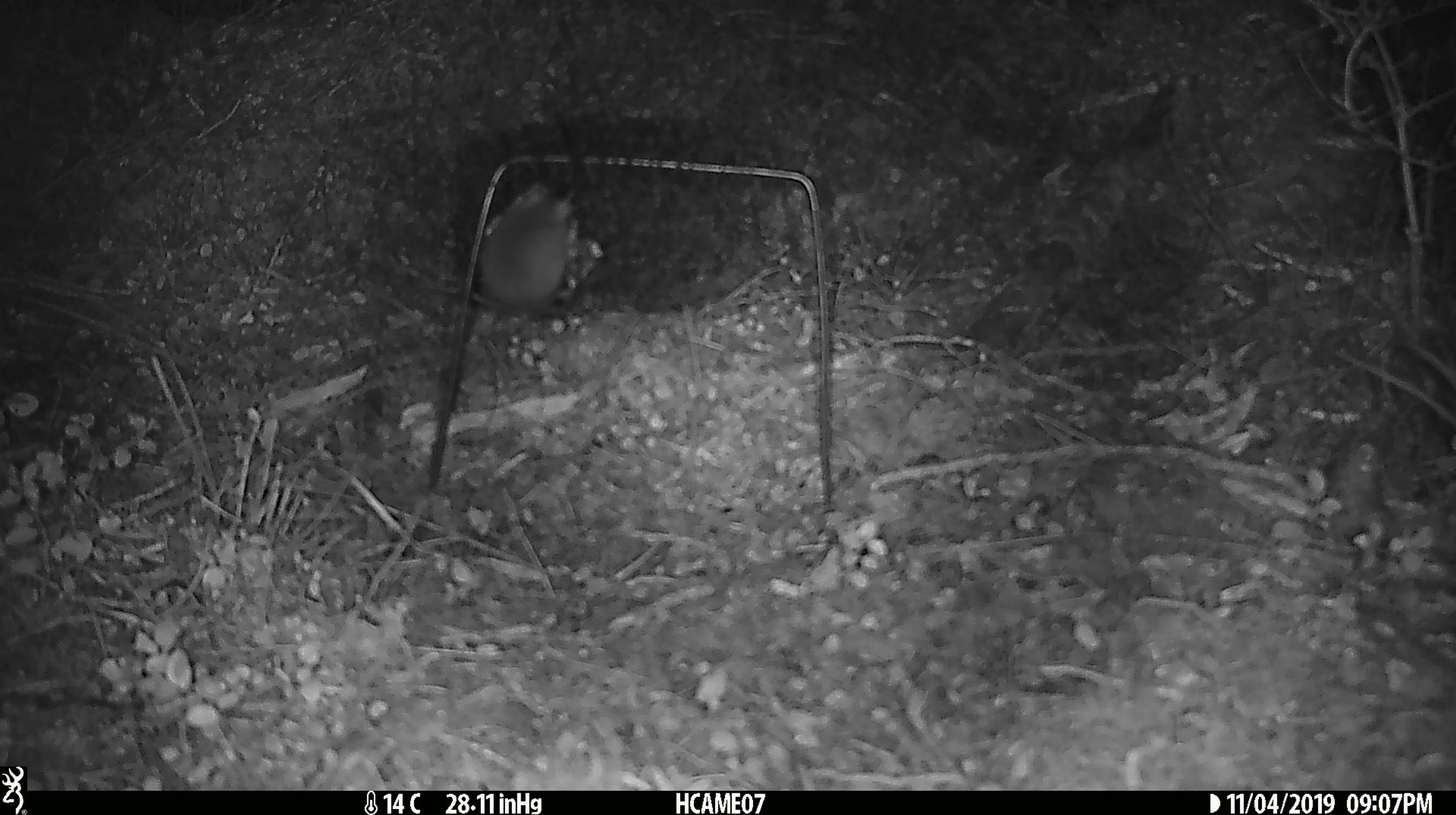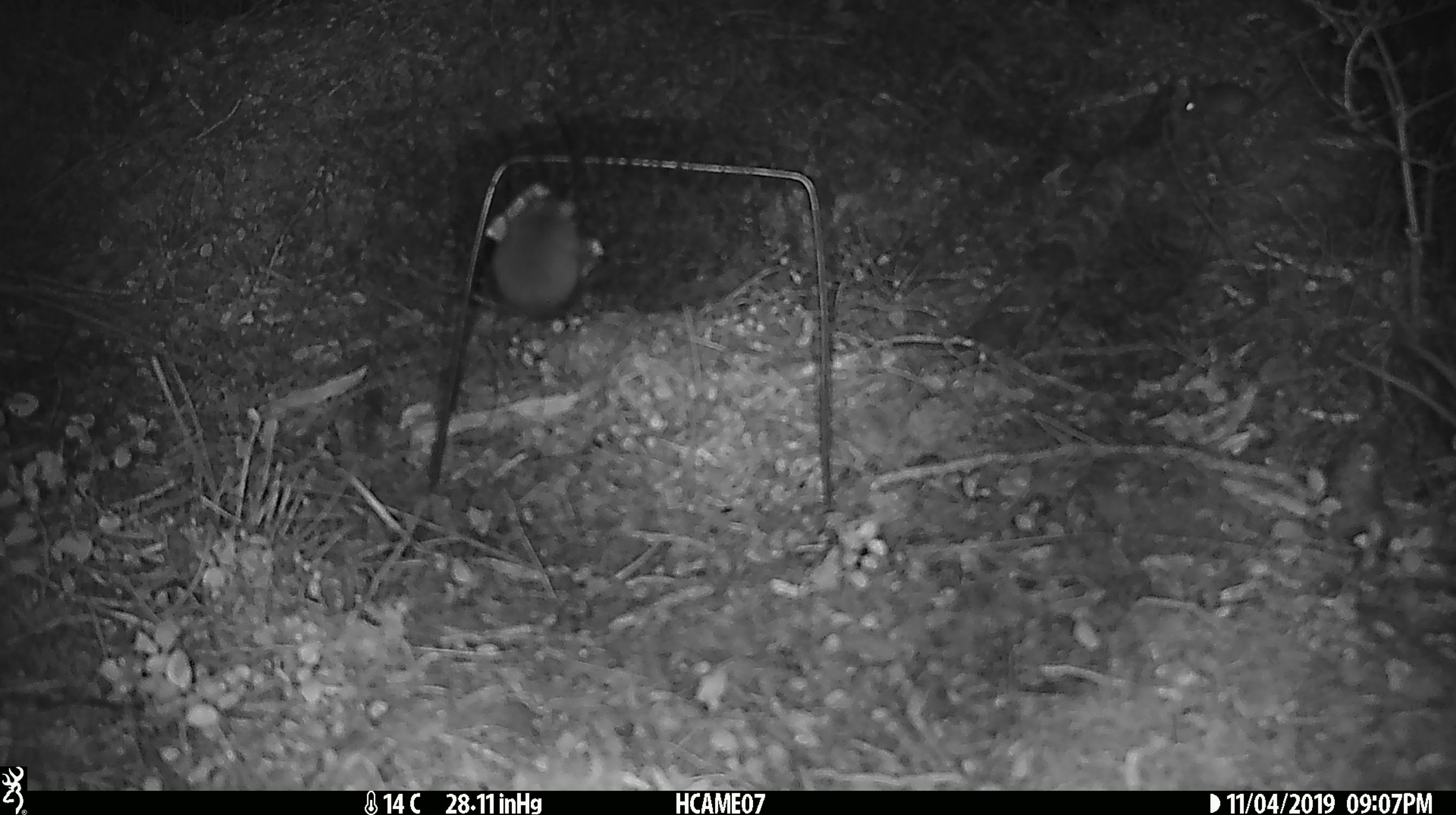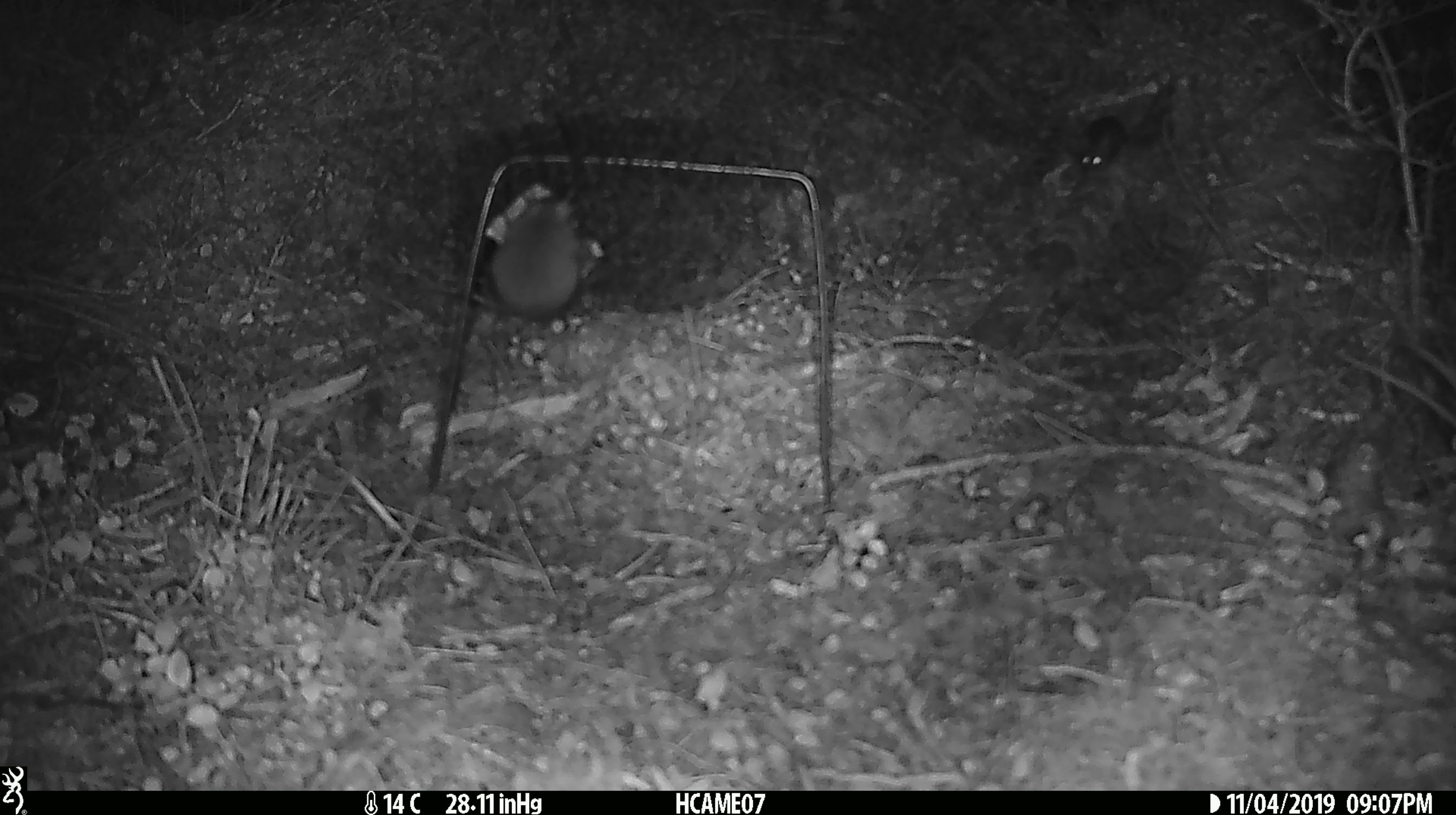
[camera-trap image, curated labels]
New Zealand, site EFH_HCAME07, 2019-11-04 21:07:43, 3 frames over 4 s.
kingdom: Animalia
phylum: Chordata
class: Mammalia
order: Rodentia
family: Muridae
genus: Mus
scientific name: Mus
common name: mouse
Mouse (Mus).